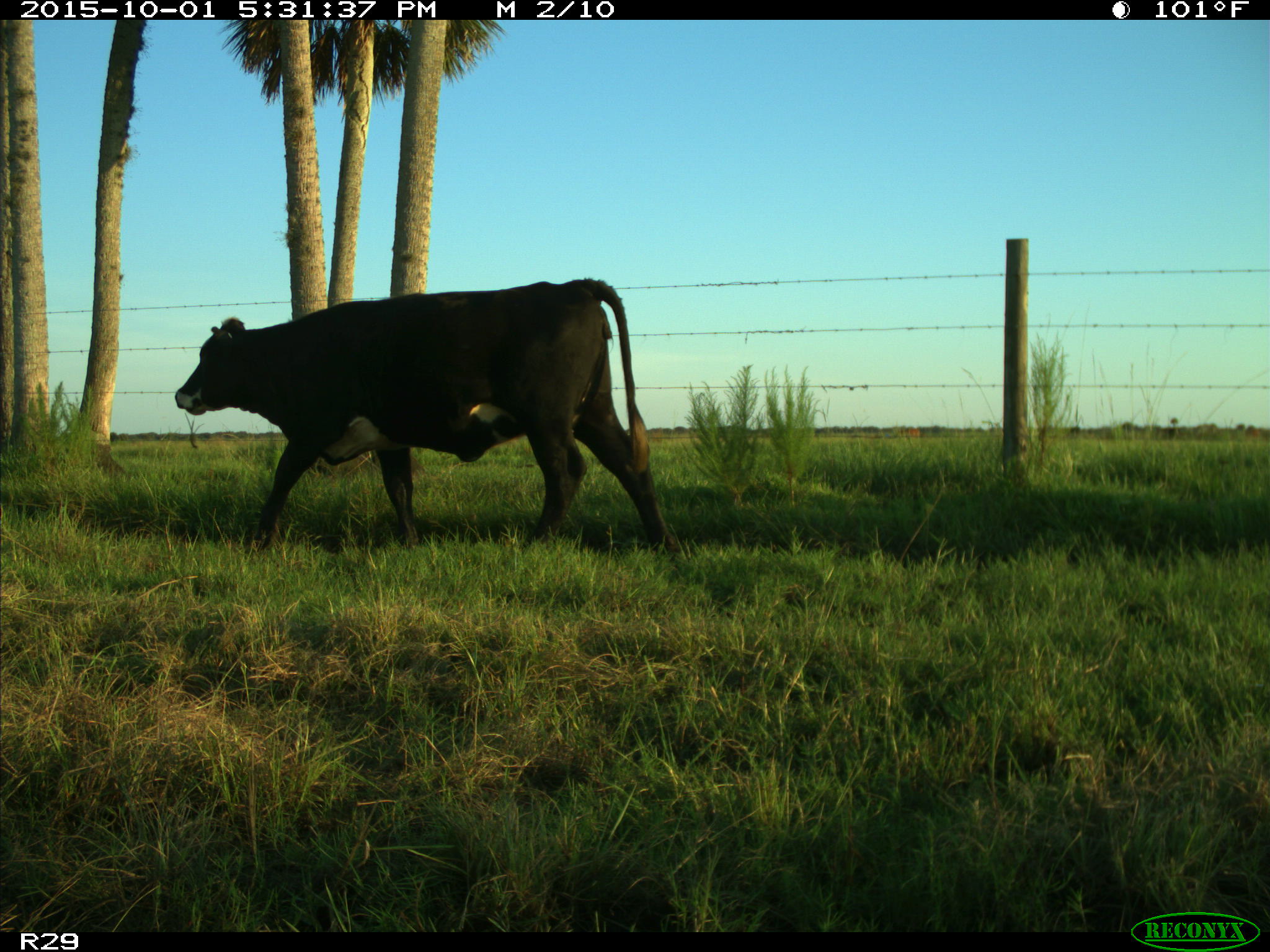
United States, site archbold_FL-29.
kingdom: Animalia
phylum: Chordata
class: Mammalia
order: Artiodactyla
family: Bovidae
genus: Bos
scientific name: Bos taurus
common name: domestic cow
Bos taurus (domestic cow).